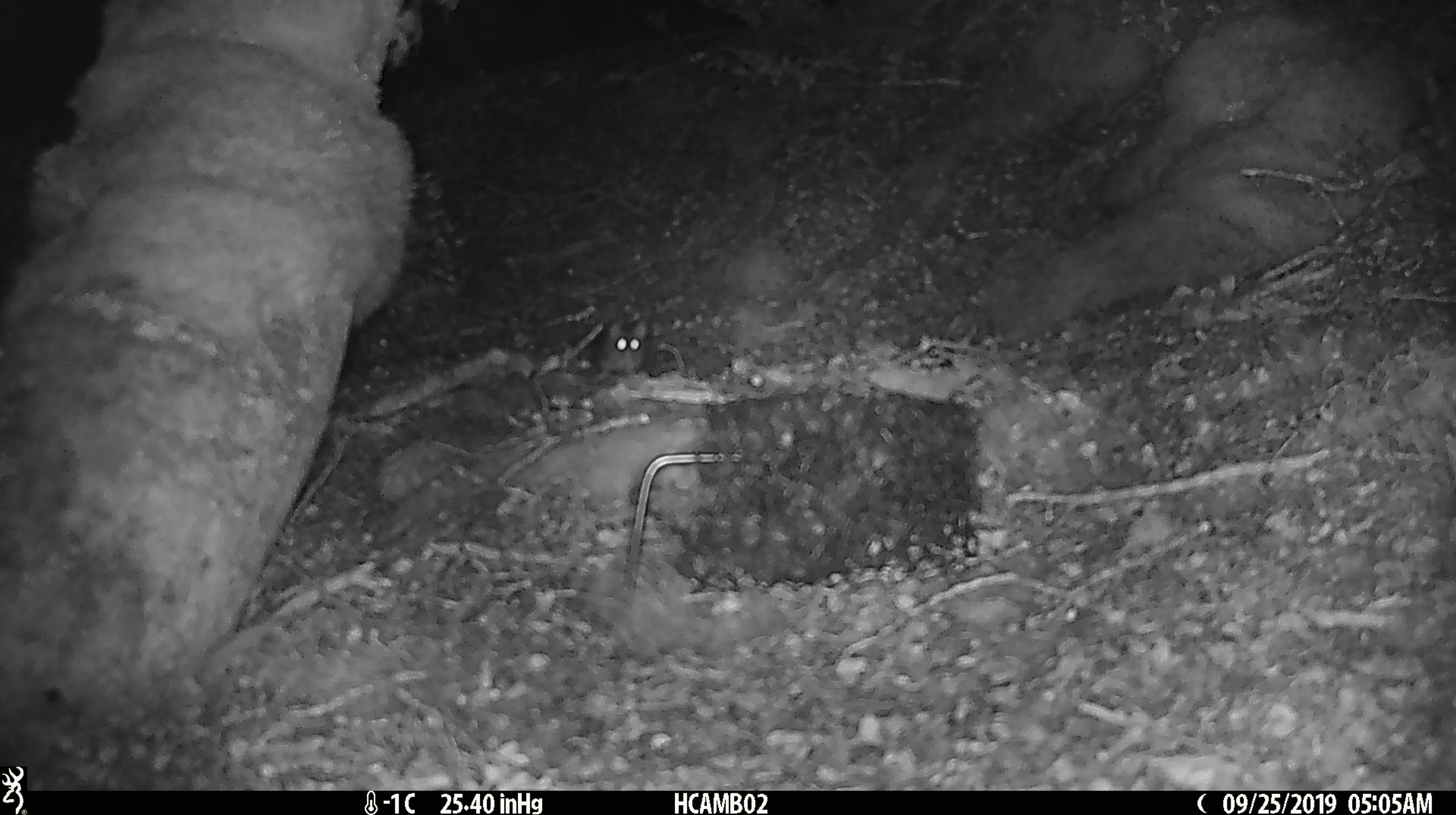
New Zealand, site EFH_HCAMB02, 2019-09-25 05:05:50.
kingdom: Animalia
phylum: Chordata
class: Mammalia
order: Rodentia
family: Muridae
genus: Mus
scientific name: Mus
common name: mouse